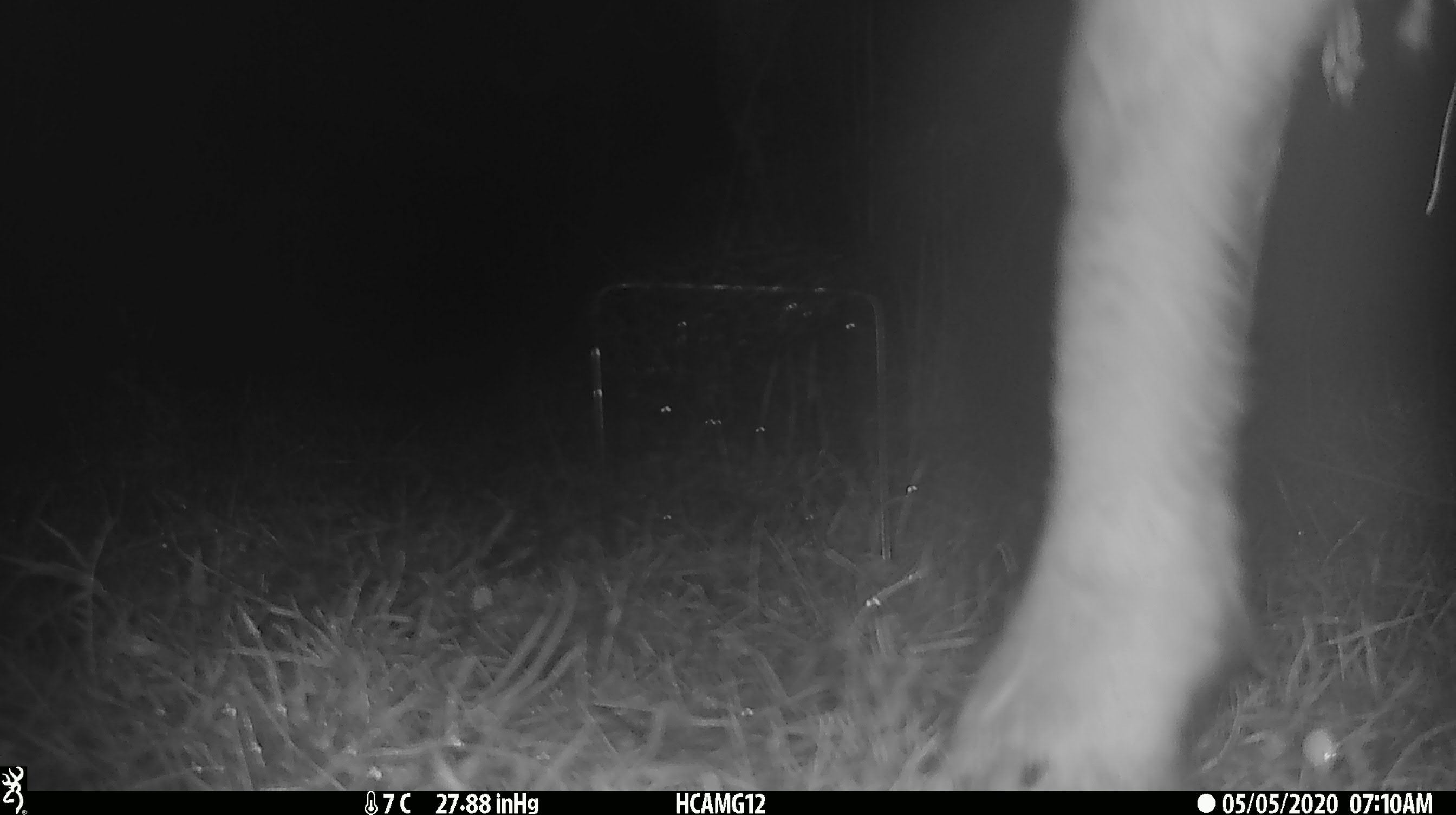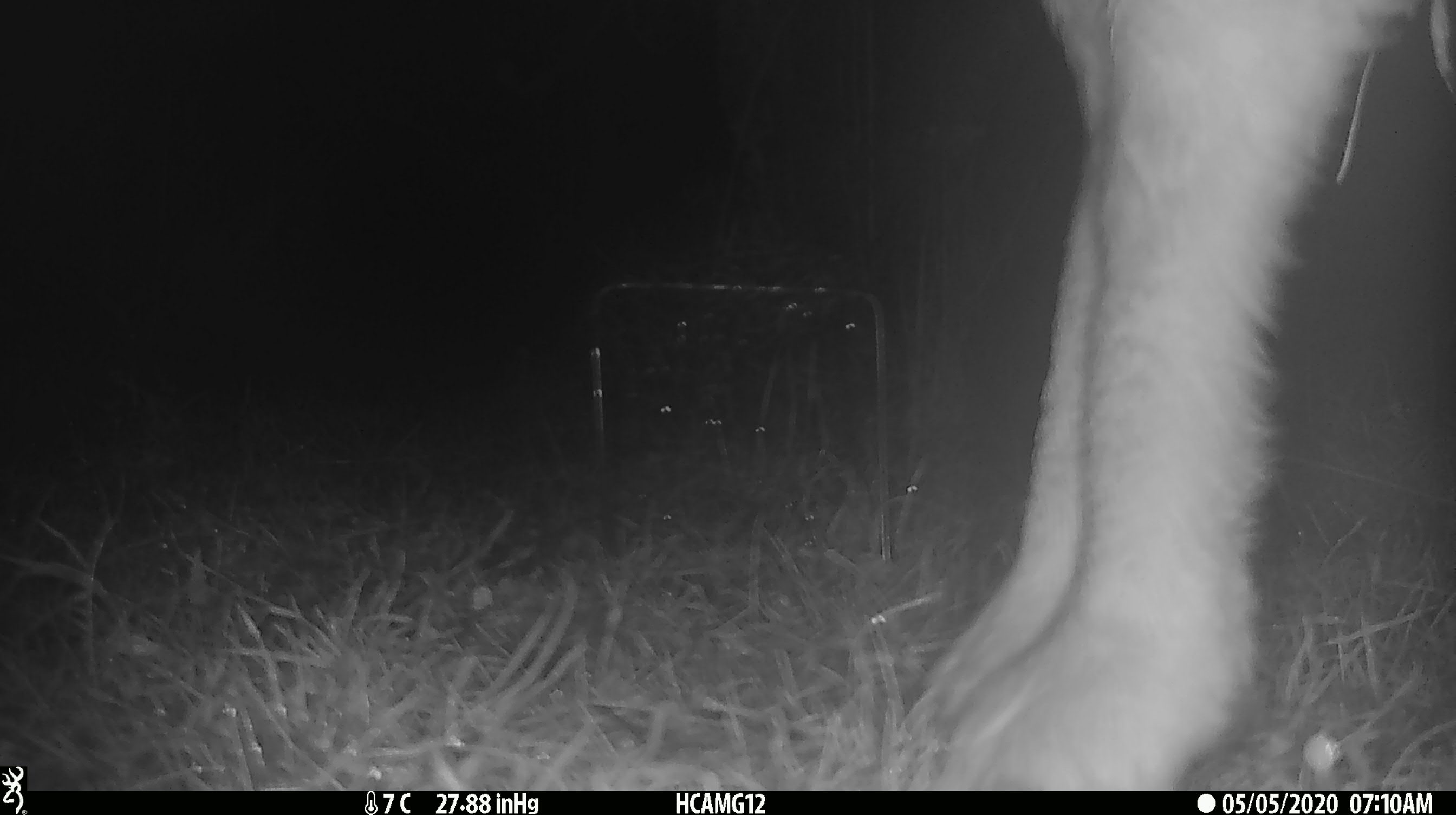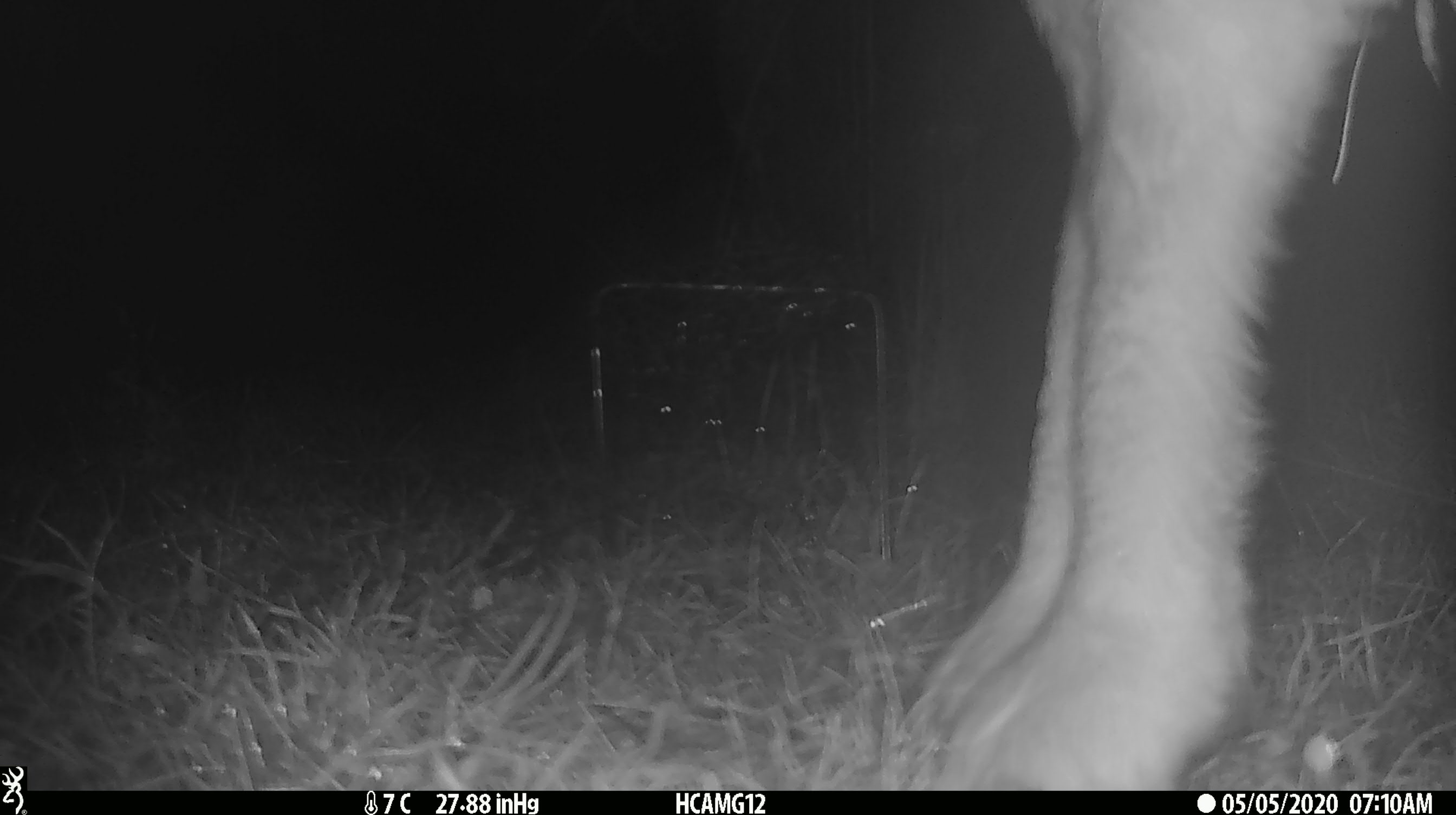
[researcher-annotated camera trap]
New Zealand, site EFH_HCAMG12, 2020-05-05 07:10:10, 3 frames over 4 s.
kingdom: Animalia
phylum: Chordata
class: Mammalia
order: Artiodactyla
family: Bovidae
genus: Ovis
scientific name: Ovis aries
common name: domestic sheep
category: sheep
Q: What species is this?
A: Sheep (domestic sheep) (Ovis aries).